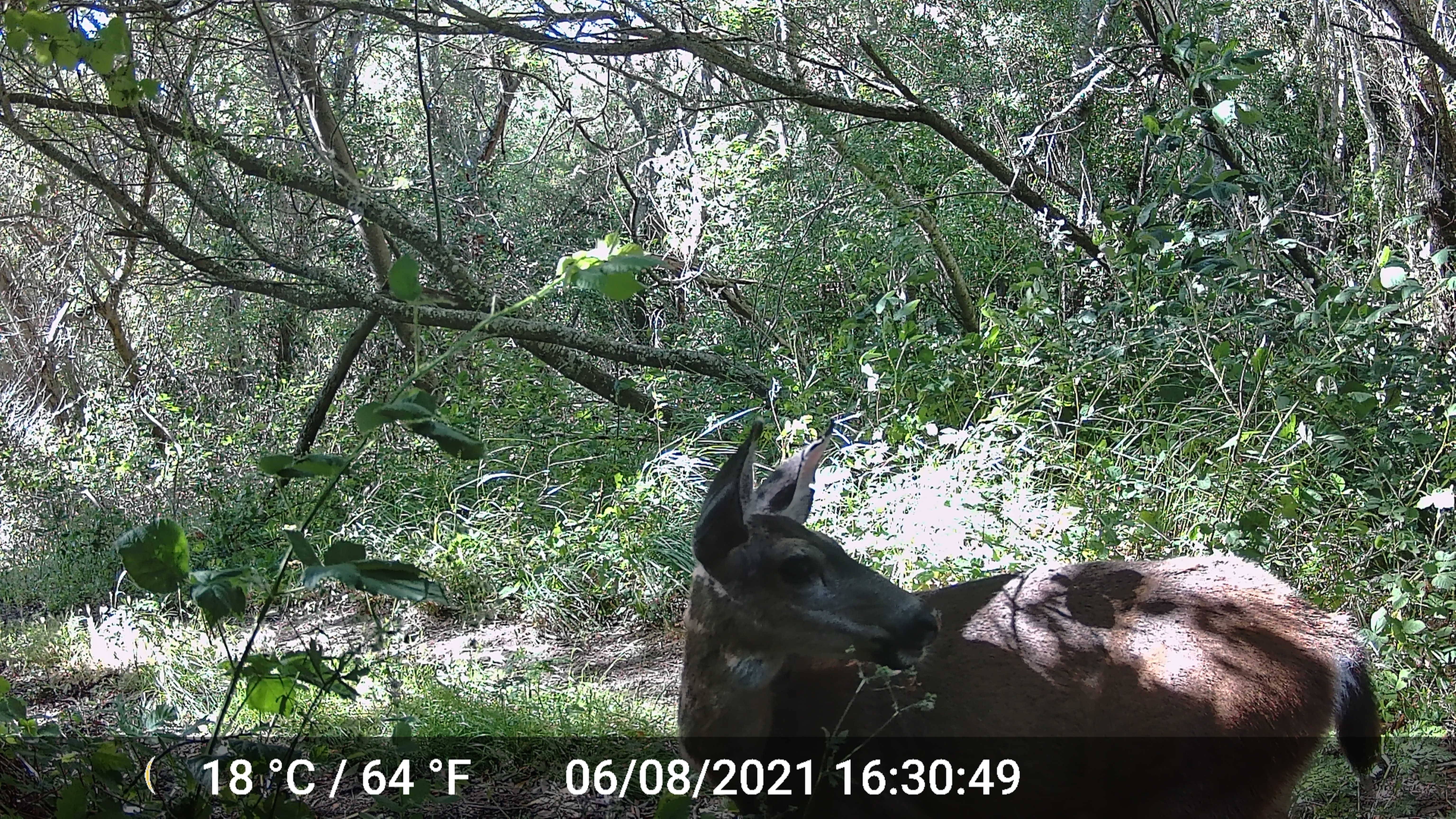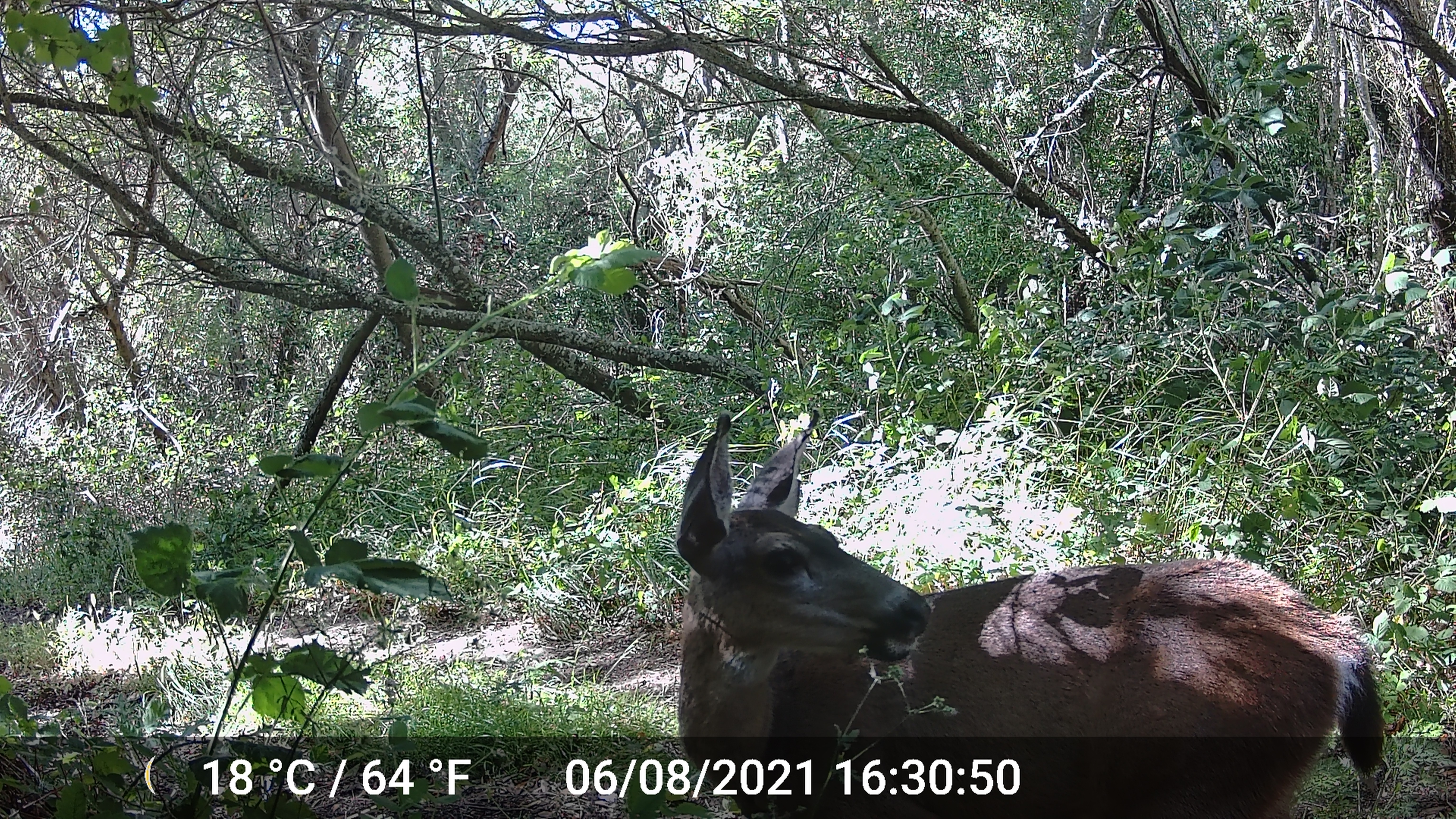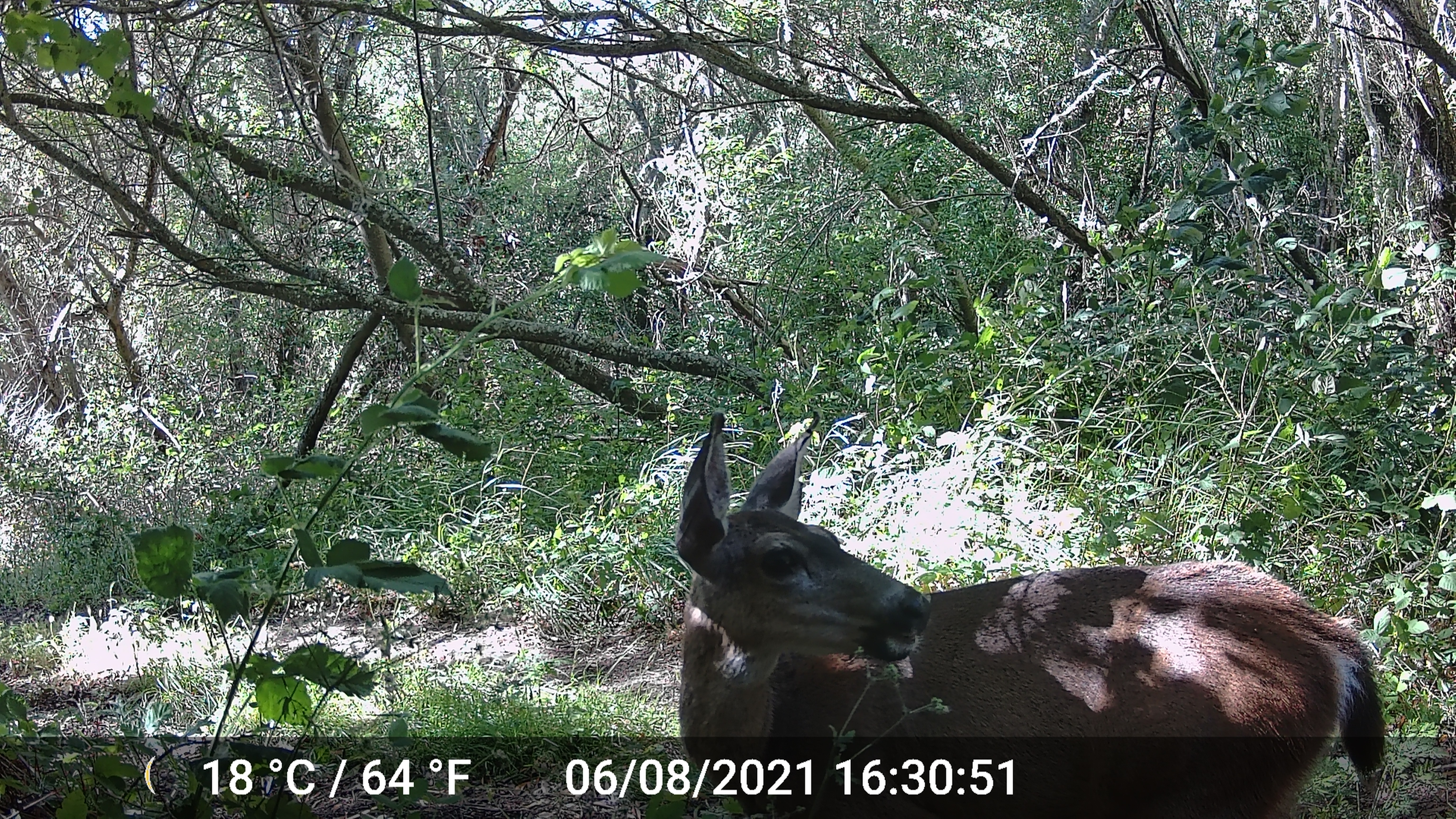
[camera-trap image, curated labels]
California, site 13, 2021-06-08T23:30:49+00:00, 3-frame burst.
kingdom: Animalia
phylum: Chordata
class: Mammalia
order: Artiodactyla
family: Cervidae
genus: Odocoileus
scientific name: Odocoileus hemionus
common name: mule deer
Mule deer (Odocoileus hemionus).